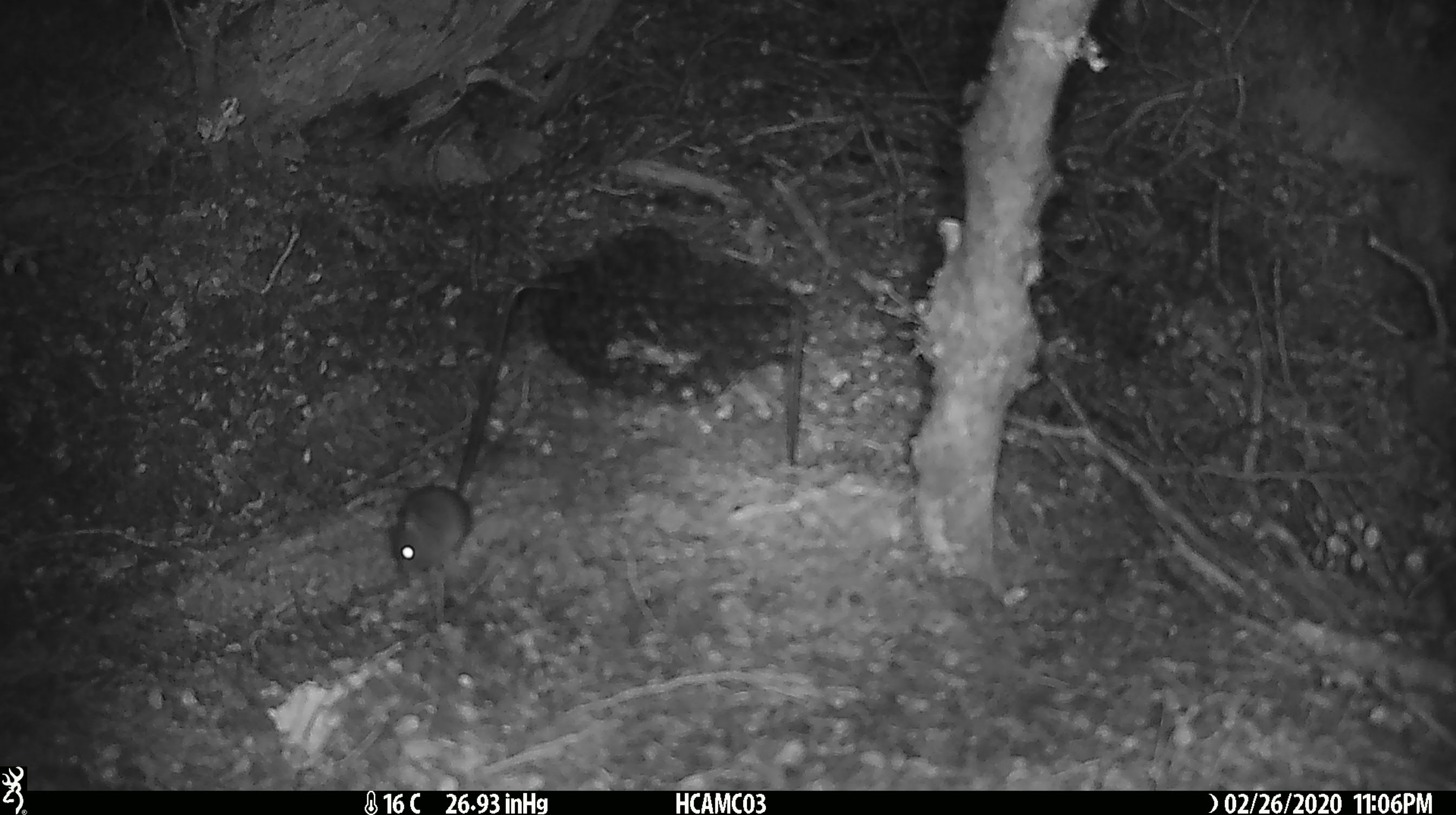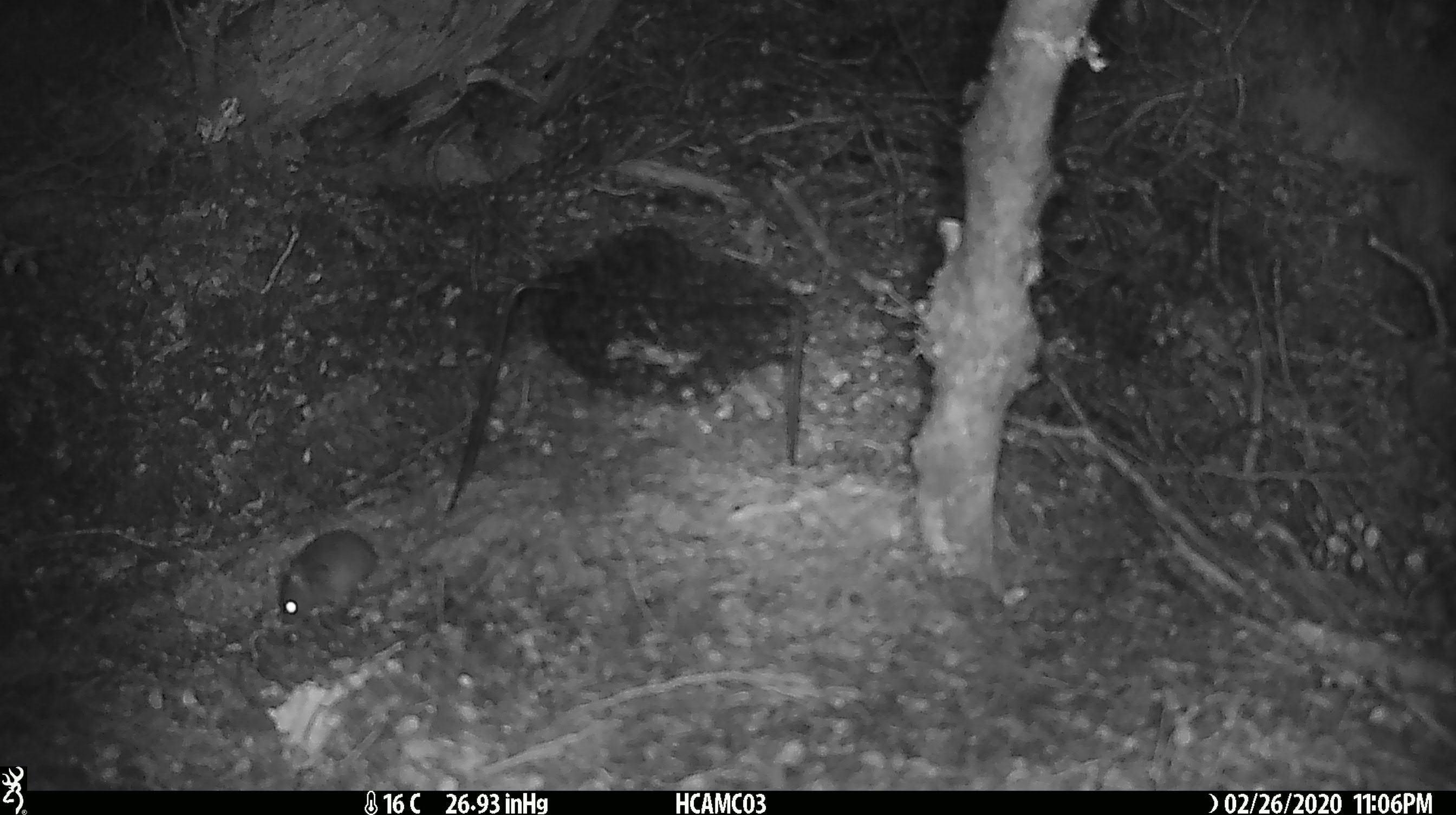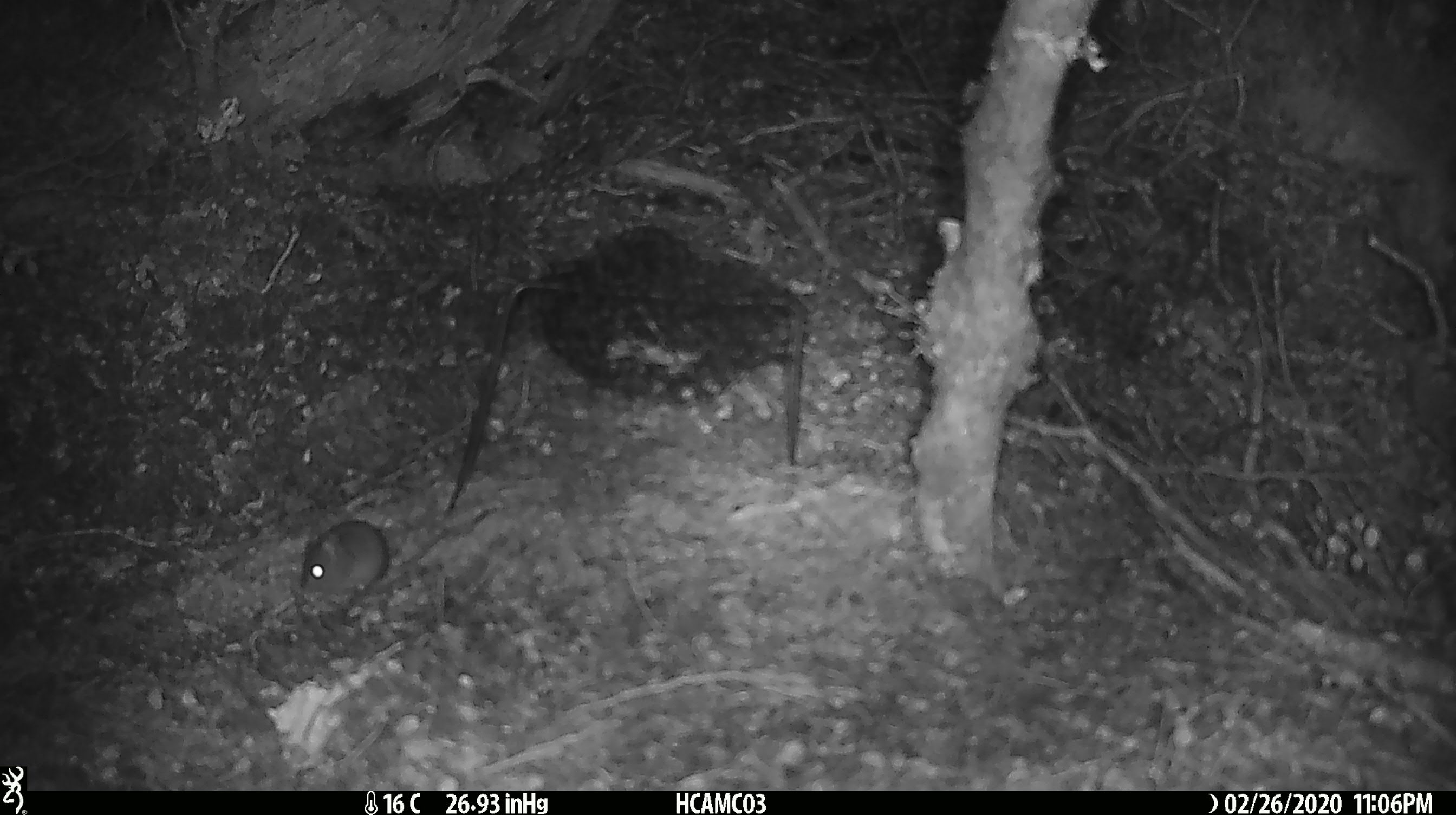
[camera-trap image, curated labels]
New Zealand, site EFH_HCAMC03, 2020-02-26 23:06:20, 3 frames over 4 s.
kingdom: Animalia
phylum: Chordata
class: Mammalia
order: Rodentia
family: Muridae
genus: Mus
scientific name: Mus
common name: mouse